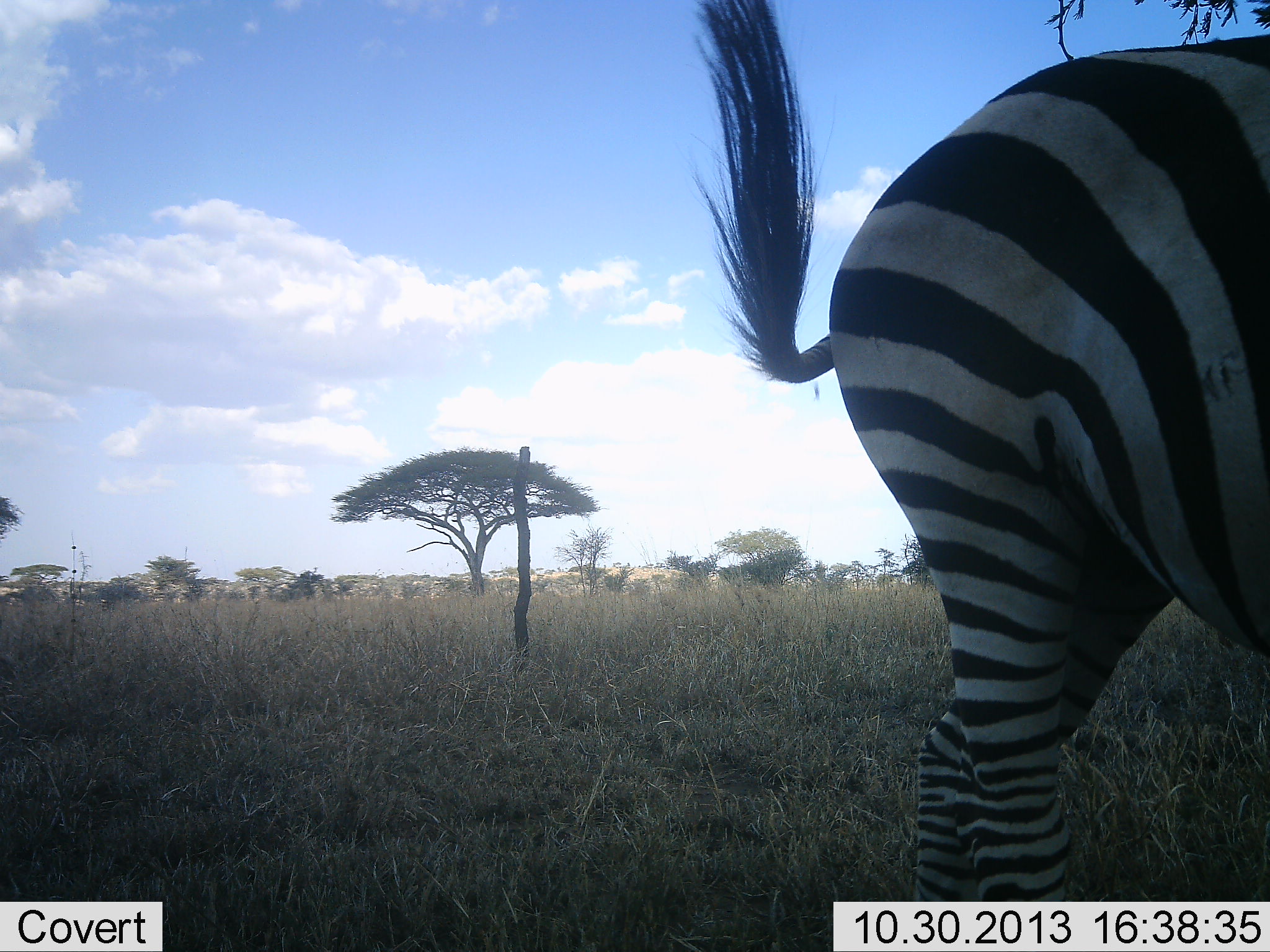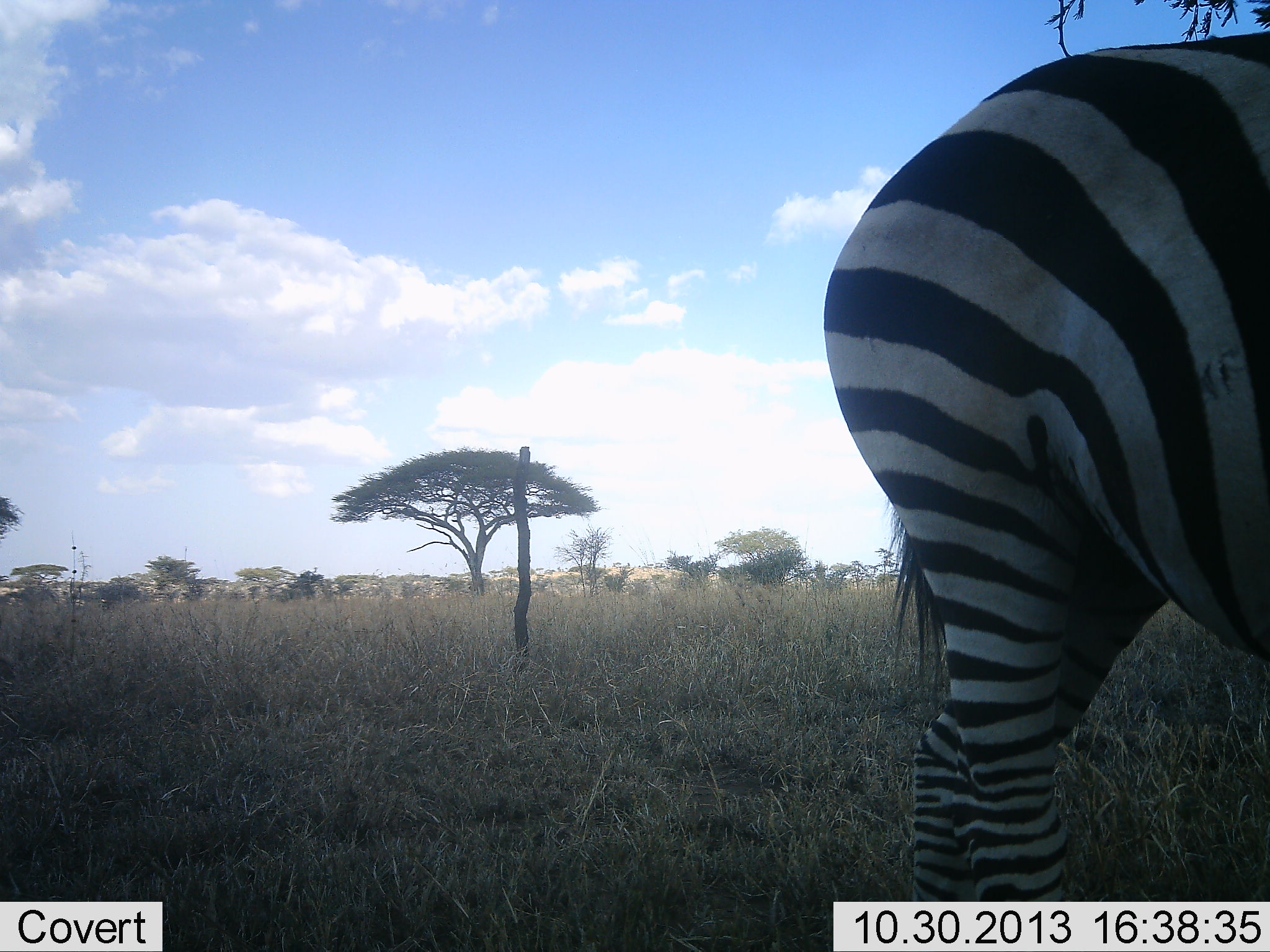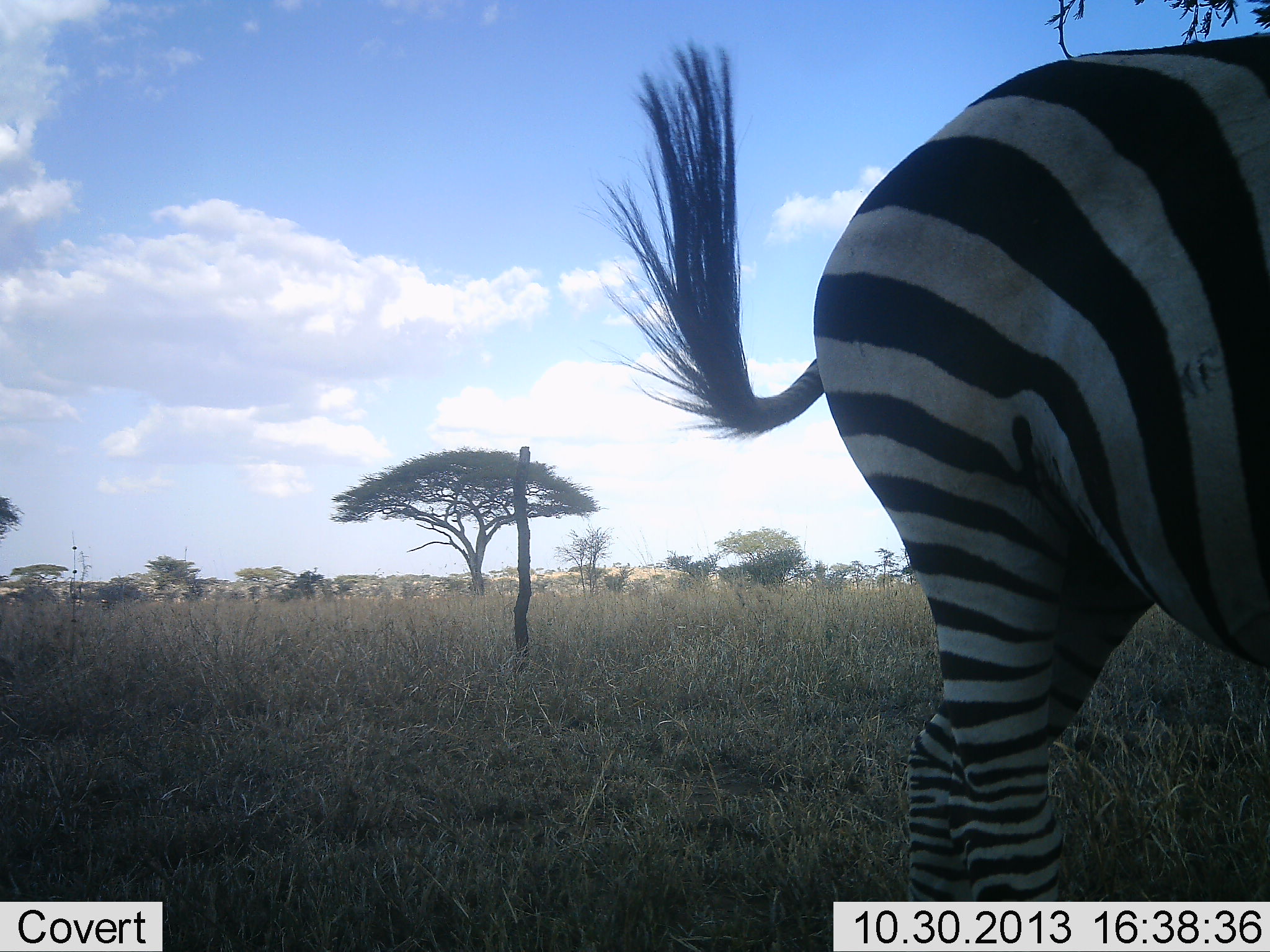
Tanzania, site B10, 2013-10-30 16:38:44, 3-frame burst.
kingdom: Animalia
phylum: Chordata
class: Mammalia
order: Perissodactyla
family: Equidae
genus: Equus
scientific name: Equus quagga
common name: plains zebra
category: zebra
Zebra (plains zebra) (Equus quagga), count 1. Behavior (volunteer vote fractions): standing 86%, resting 0%, moving 14%, interacting 0%. Young present (vote fraction): 0%. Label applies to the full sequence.